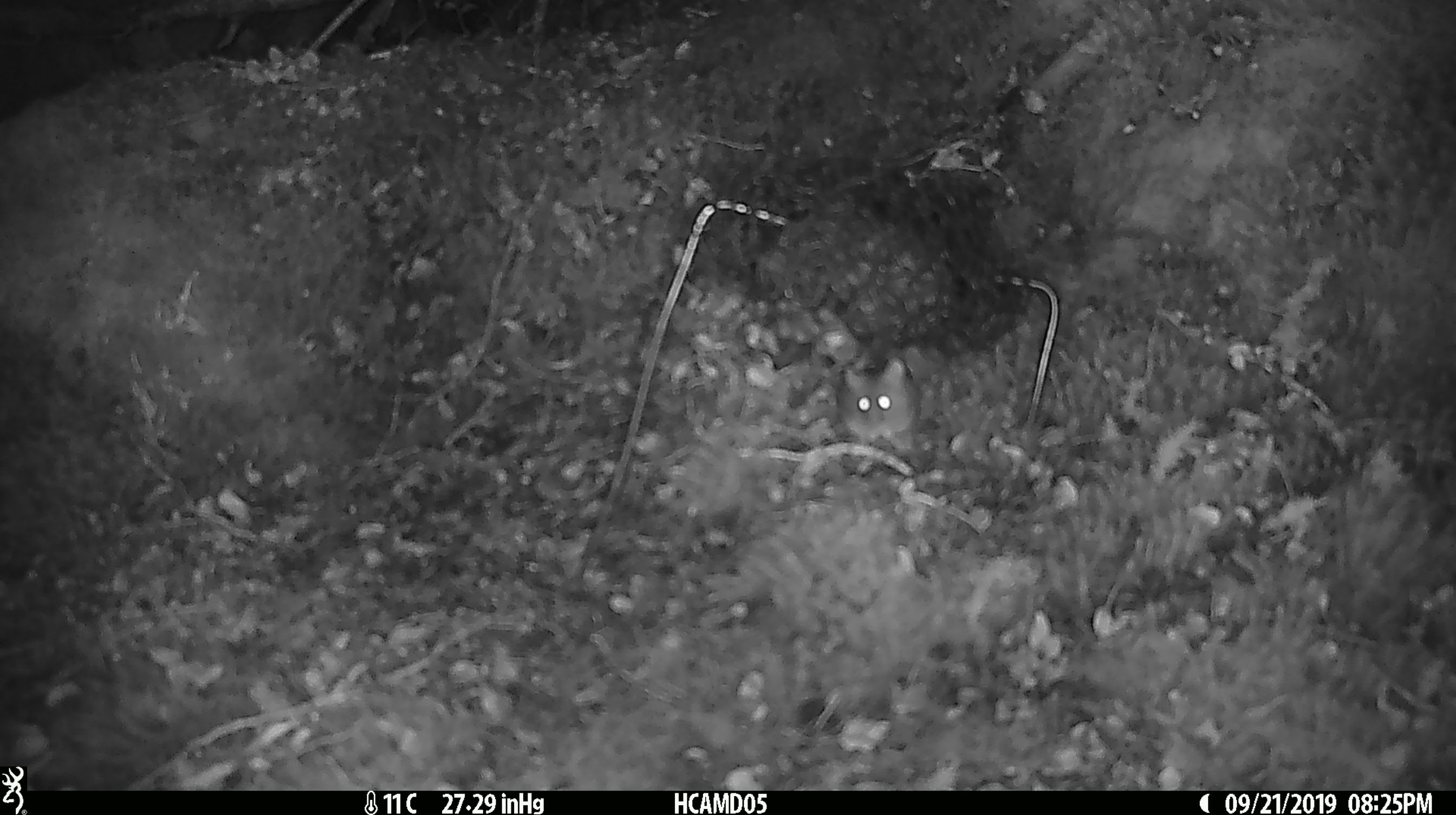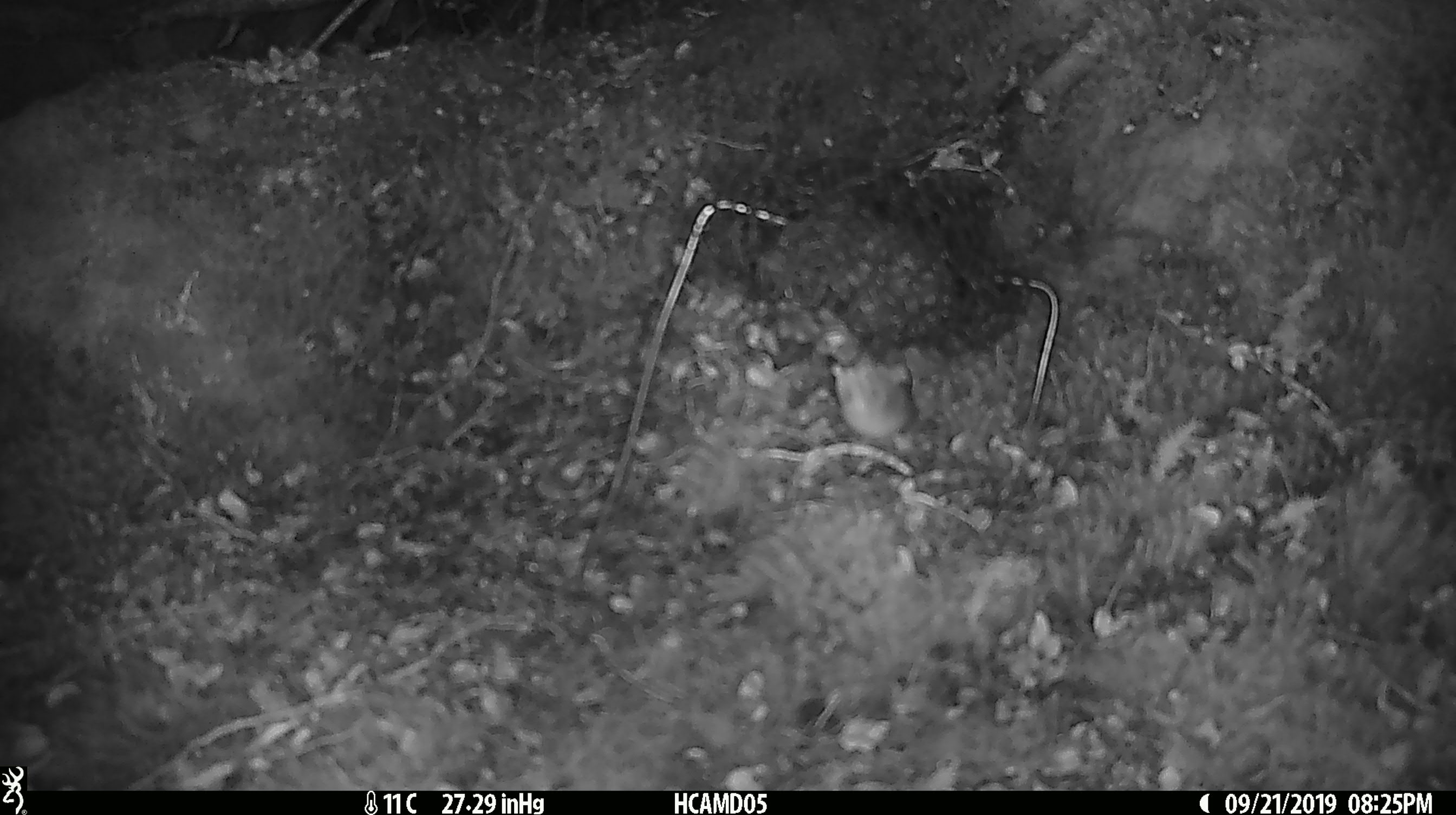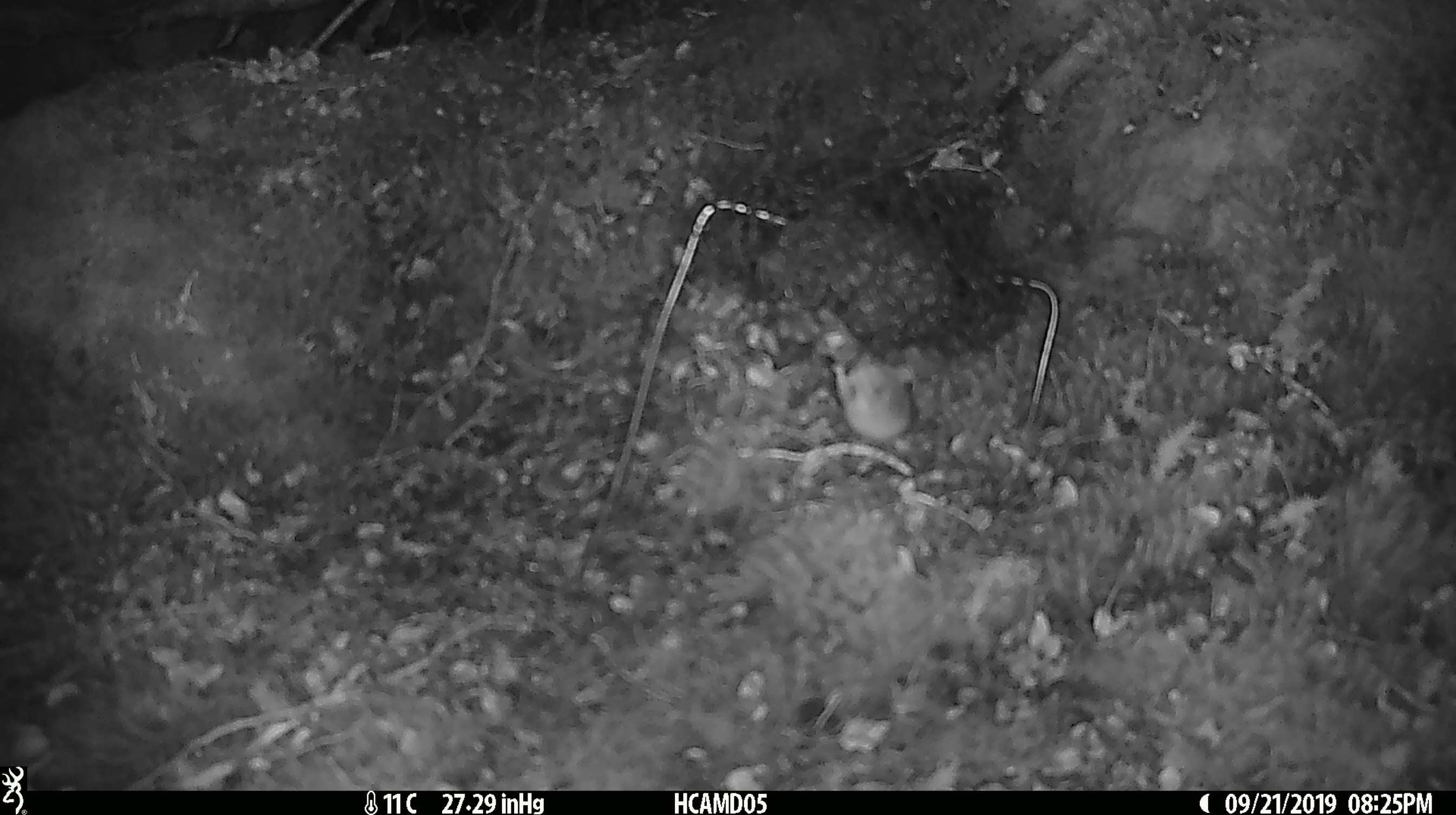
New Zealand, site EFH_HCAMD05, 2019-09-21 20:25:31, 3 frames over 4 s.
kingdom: Animalia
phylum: Chordata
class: Mammalia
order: Rodentia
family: Muridae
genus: Mus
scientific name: Mus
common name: mouse